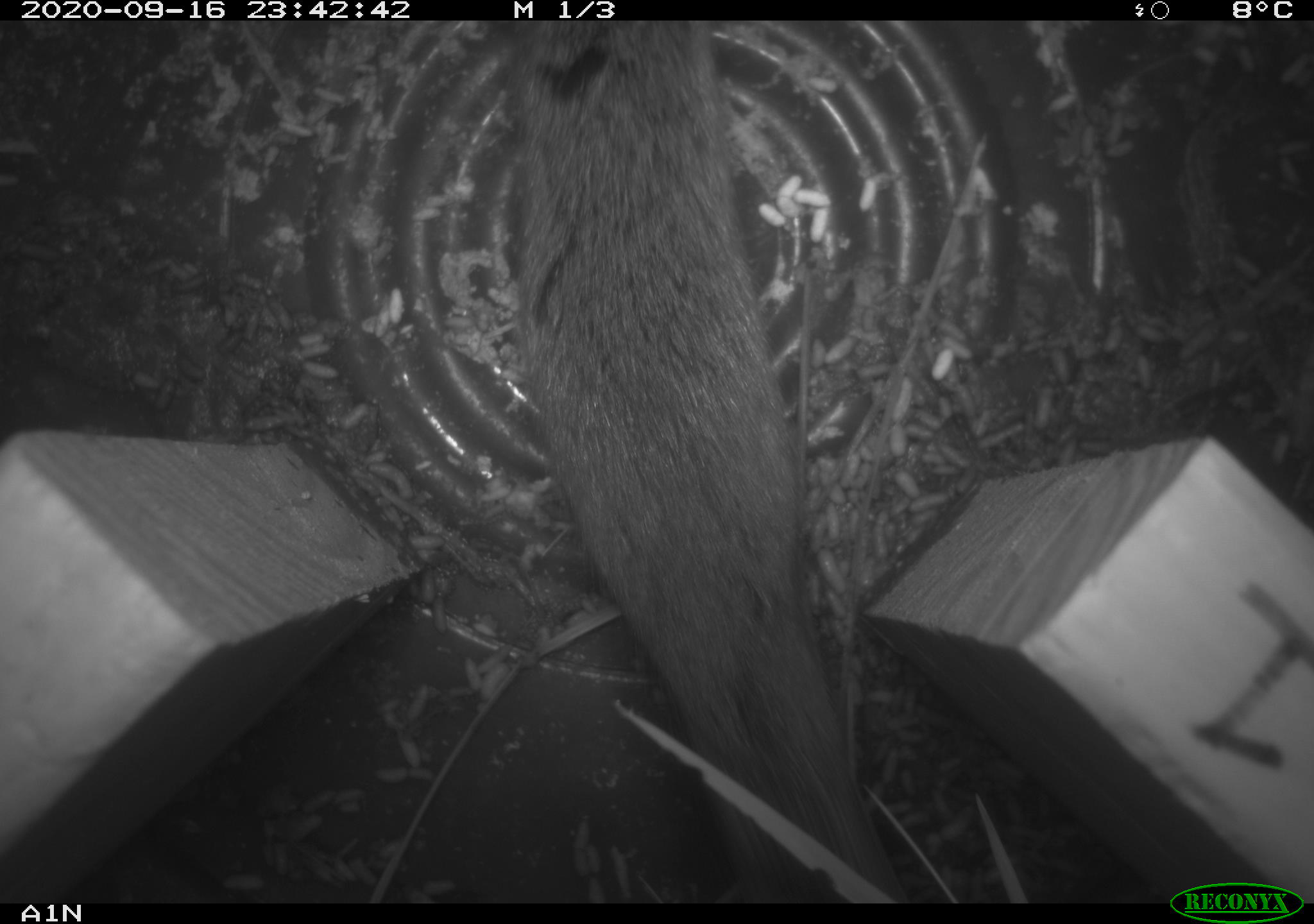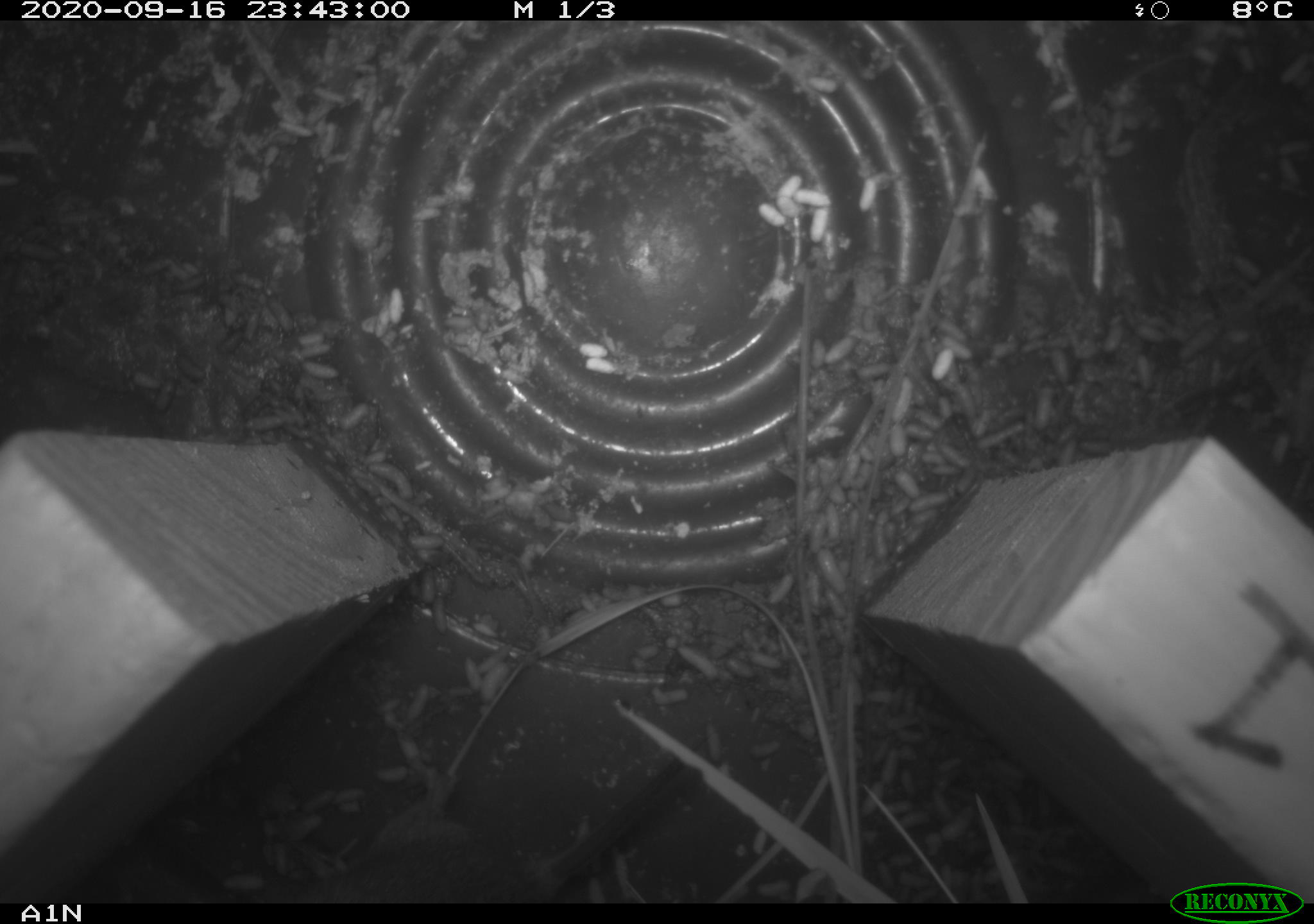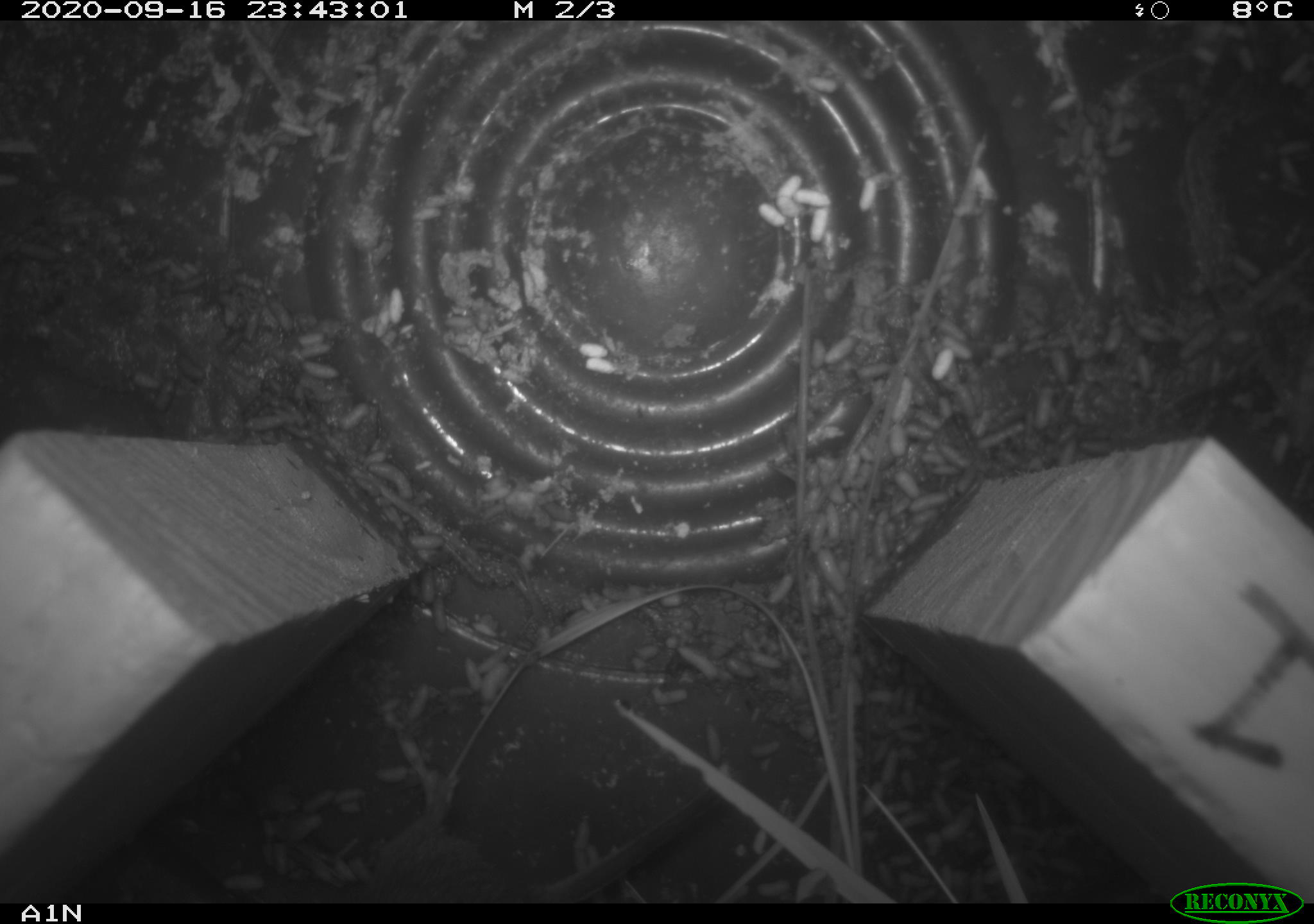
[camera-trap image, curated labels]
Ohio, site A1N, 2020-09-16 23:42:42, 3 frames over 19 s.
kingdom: Animalia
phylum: Chordata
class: Mammalia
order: Rodentia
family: Cricetidae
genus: Microtus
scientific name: Microtus pennsylvanicus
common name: meadow vole